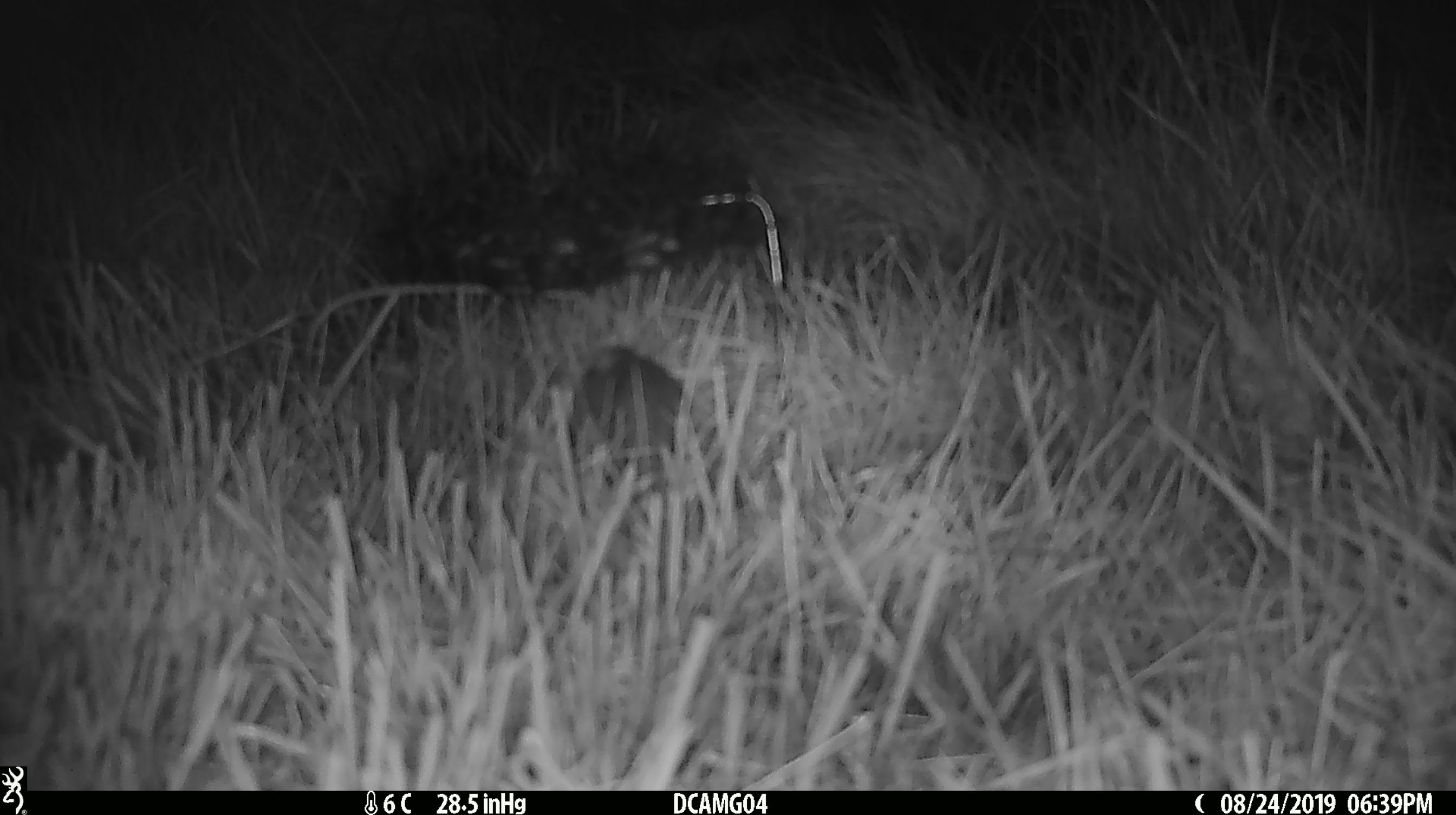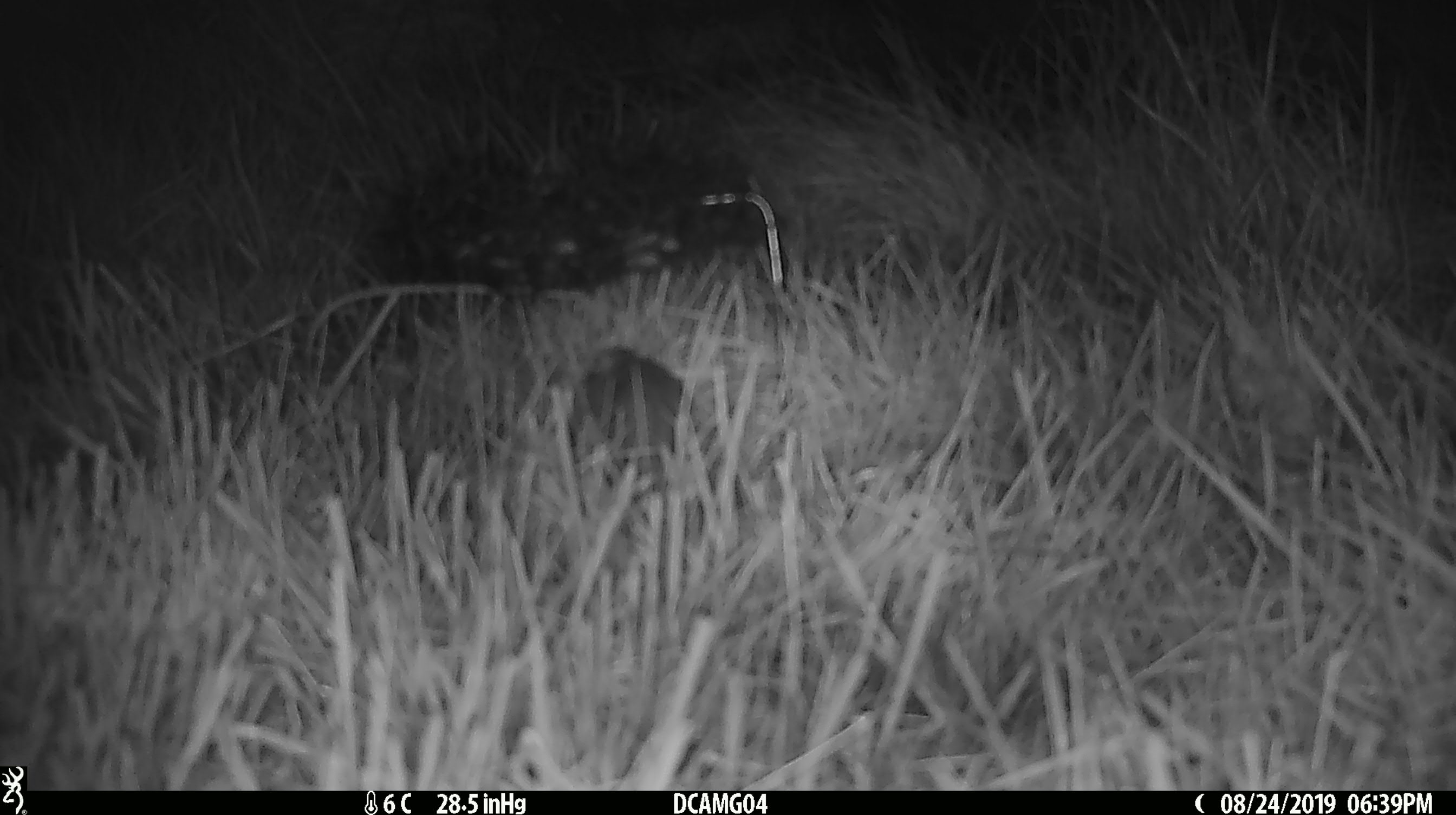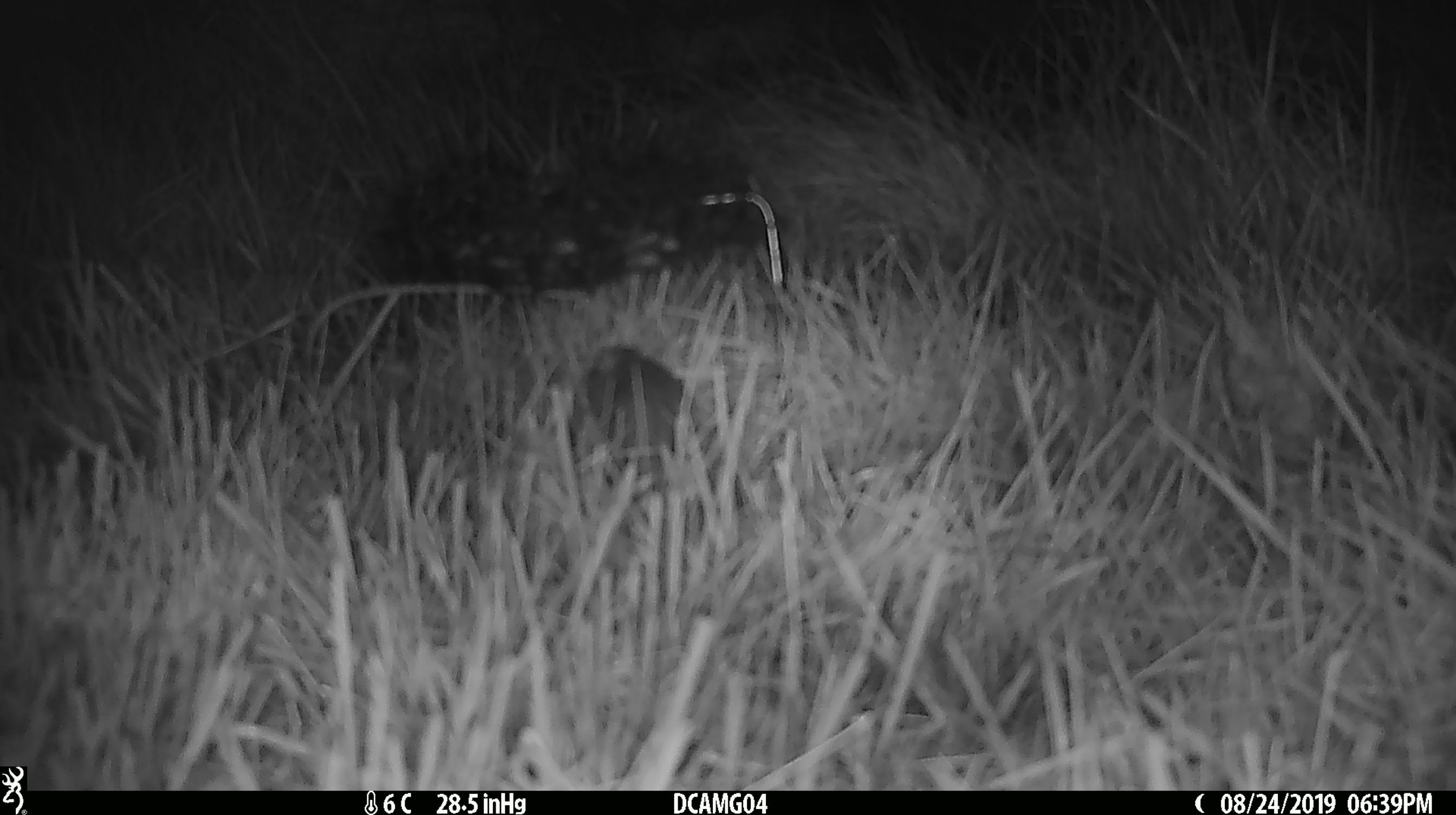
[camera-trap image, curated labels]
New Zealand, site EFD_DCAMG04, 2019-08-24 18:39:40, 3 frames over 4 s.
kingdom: Animalia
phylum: Chordata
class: Mammalia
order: Rodentia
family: Muridae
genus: Mus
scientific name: Mus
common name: mouse